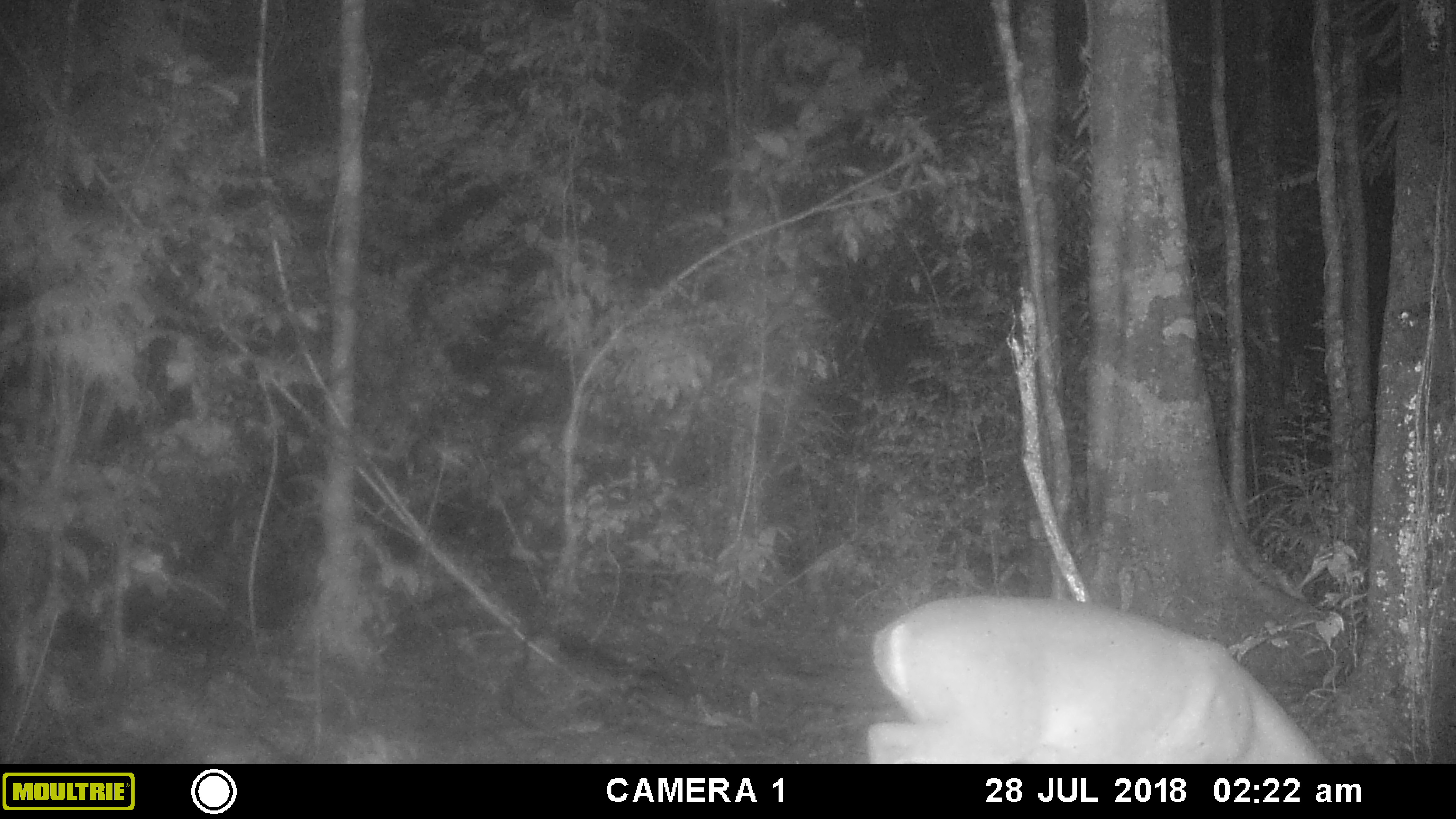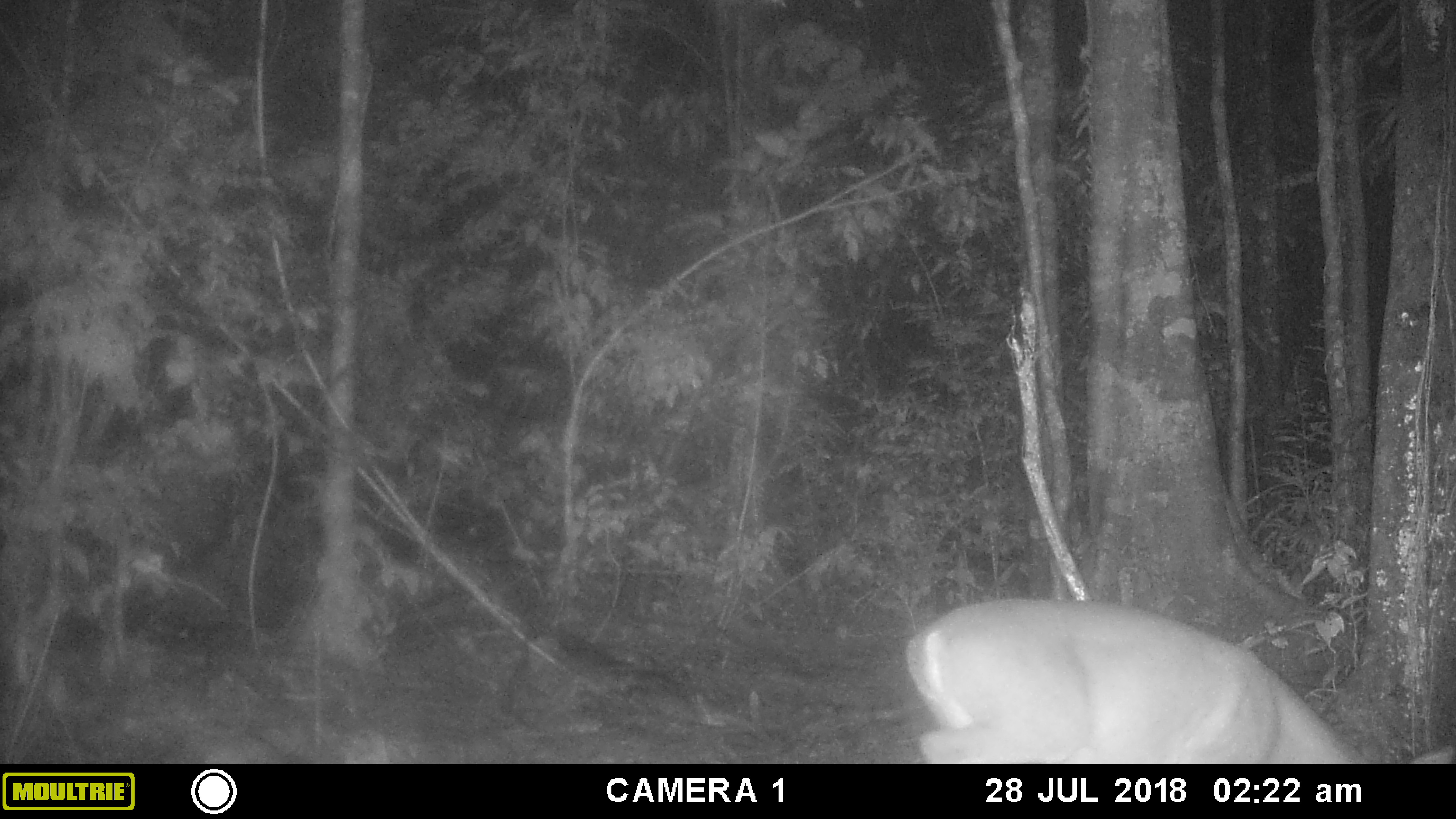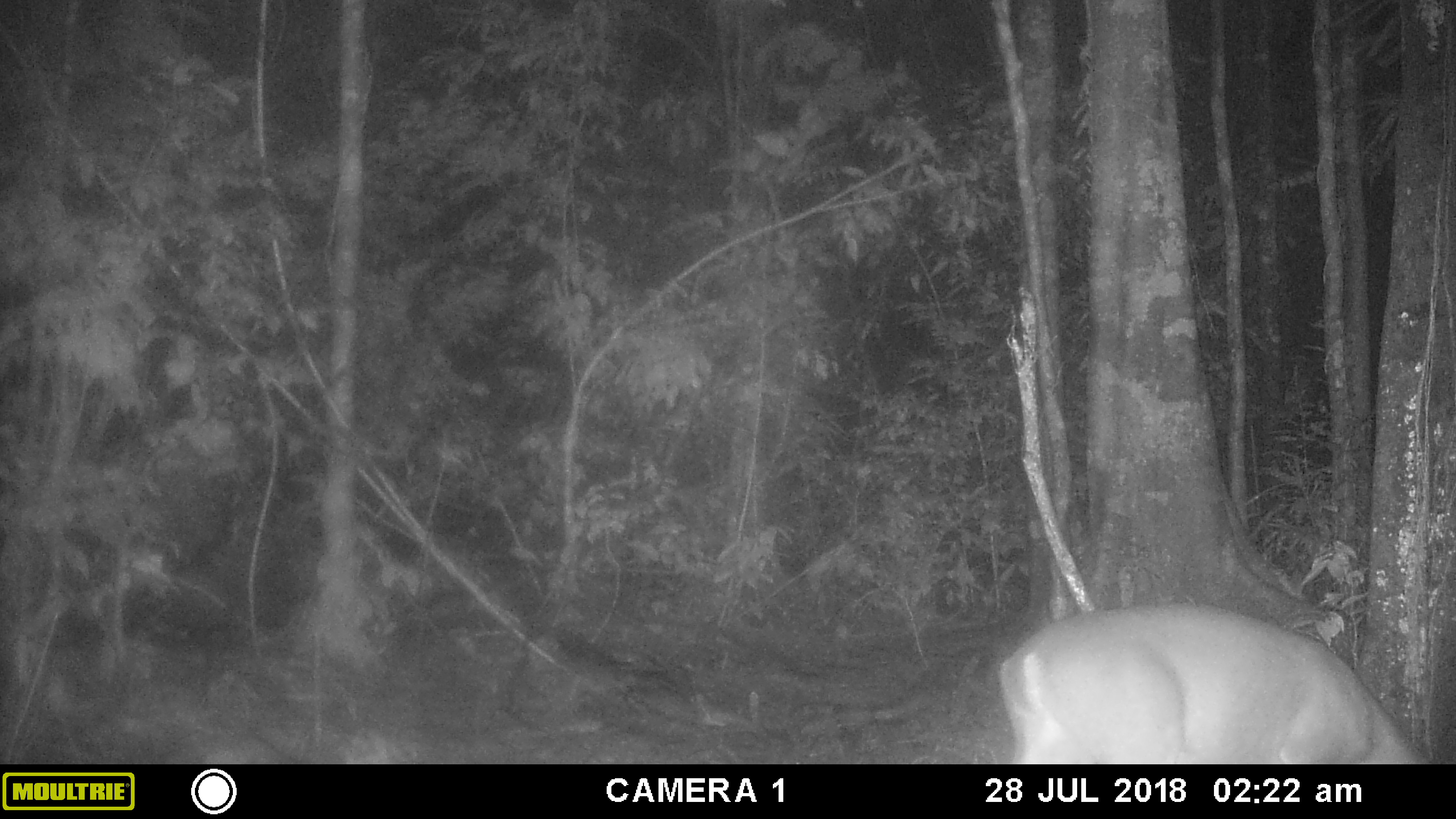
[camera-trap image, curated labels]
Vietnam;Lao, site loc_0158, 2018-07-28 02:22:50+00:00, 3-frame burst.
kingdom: Animalia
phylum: Chordata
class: Mammalia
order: Artiodactyla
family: Cervidae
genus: Muntiacus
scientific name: Muntiacus vuquangensis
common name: large-antlered muntjac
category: large antlered muntjac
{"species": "large antlered muntjac (large-antlered muntjac) (Muntiacus vuquangensis)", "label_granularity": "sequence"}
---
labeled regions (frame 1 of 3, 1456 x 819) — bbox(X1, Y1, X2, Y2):
large antlered muntjac: bbox(868, 597, 1325, 763)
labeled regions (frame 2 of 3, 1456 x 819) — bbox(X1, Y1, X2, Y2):
large antlered muntjac: bbox(906, 597, 1456, 764)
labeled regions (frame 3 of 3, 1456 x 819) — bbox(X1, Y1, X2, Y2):
large antlered muntjac: bbox(998, 606, 1420, 763)